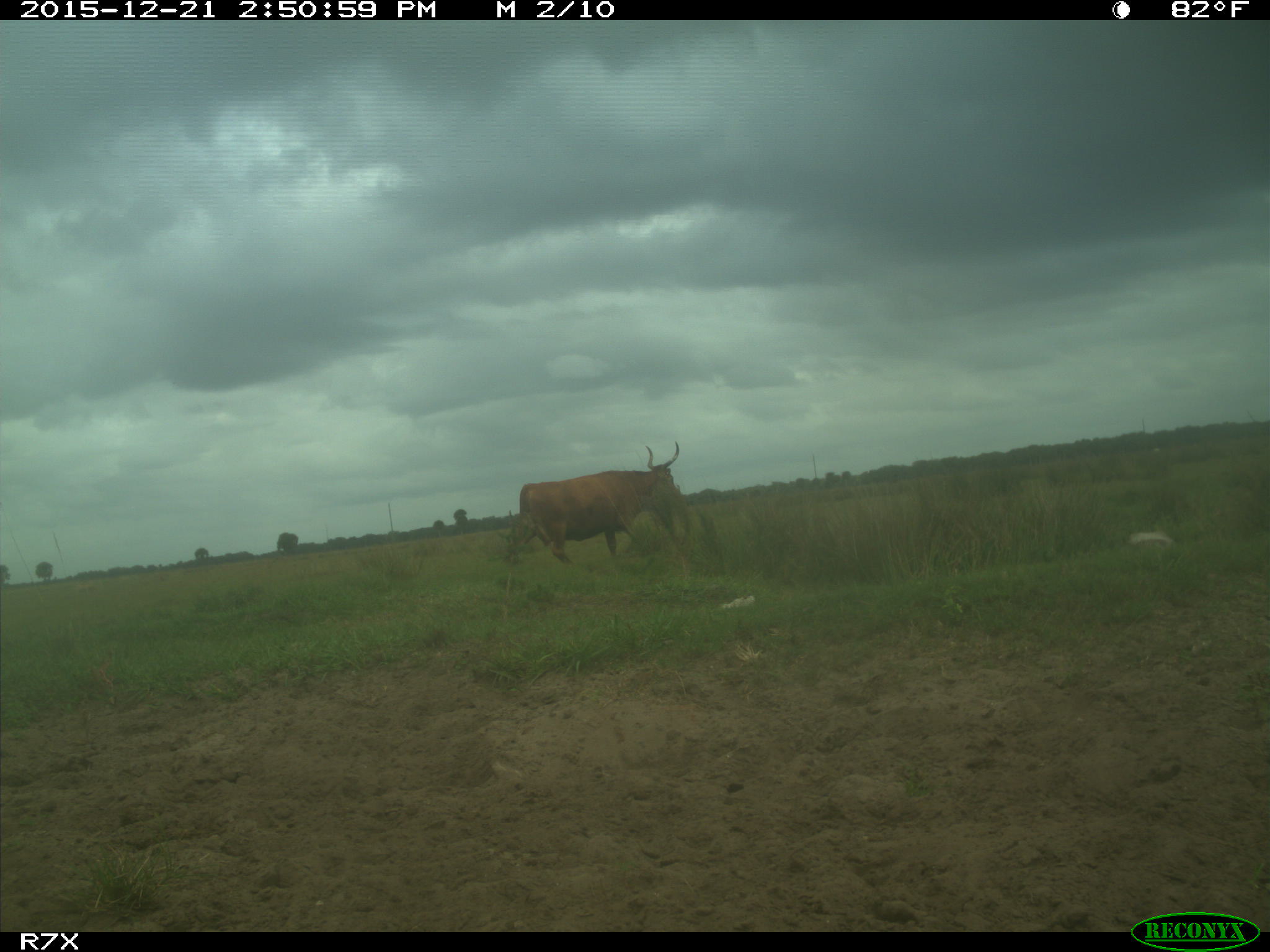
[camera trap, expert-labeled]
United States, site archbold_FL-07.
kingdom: Animalia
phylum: Chordata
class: Mammalia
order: Artiodactyla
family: Bovidae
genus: Bos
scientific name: Bos taurus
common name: domestic cow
Bos taurus (domestic cow).